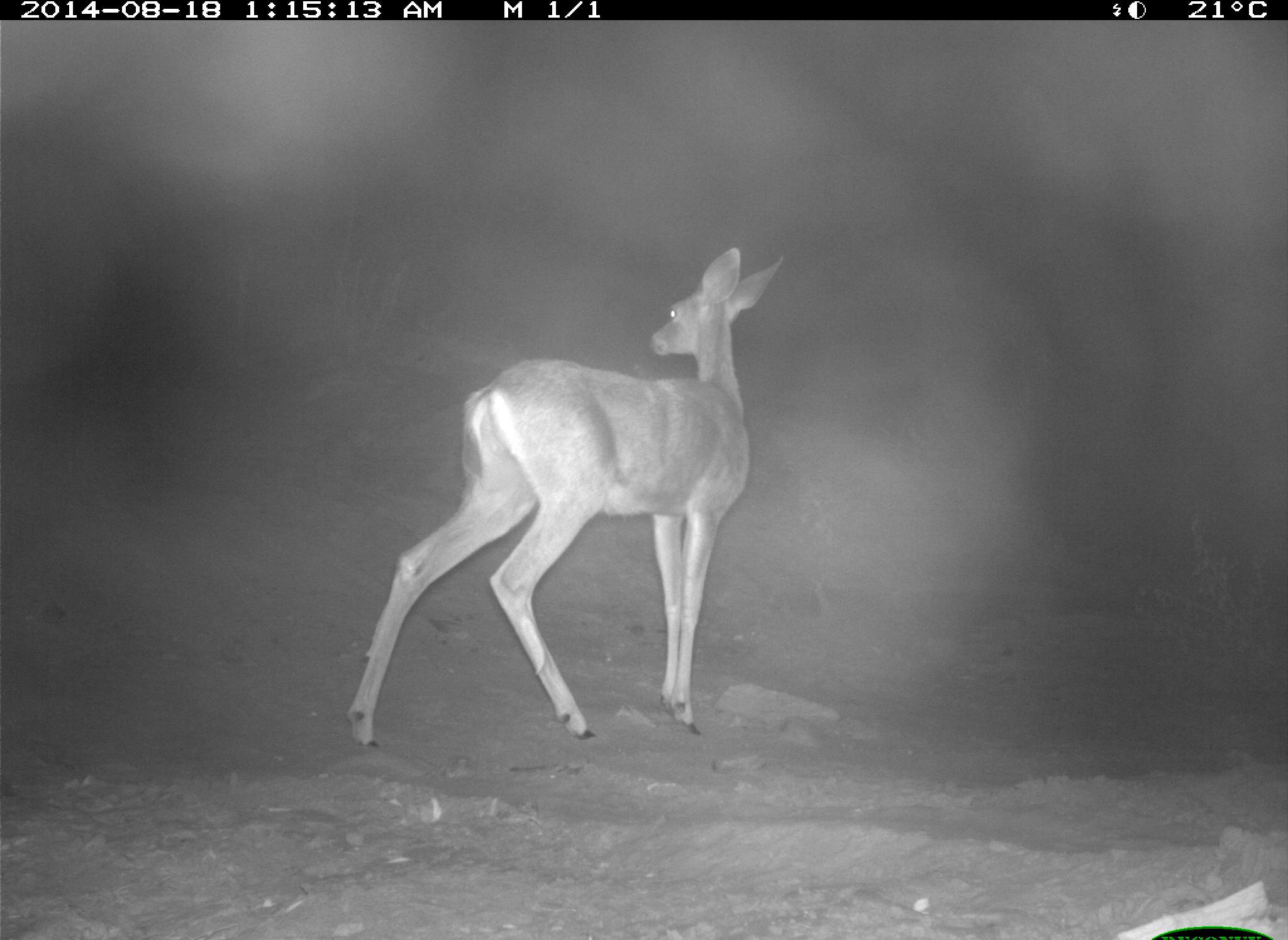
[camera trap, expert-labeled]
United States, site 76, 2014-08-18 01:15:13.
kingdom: Animalia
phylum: Chordata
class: Mammalia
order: Artiodactyla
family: Cervidae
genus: Odocoileus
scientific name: Odocoileus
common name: deer